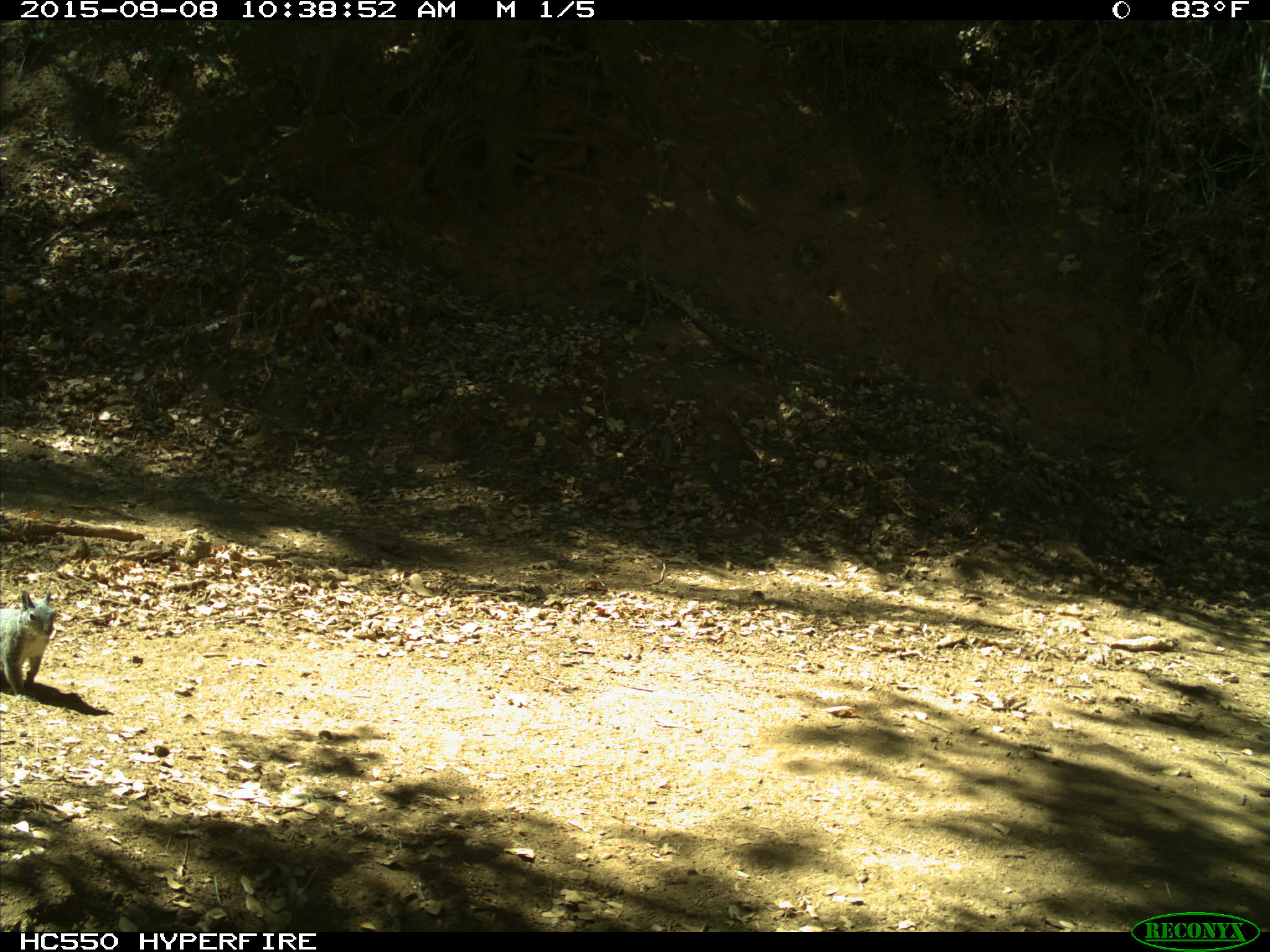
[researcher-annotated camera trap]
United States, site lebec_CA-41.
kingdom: Animalia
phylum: Chordata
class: Mammalia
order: Rodentia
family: Sciuridae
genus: Sciurus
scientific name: Sciurus carolinensis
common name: eastern gray squirrel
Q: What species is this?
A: Sciurus carolinensis (eastern gray squirrel).